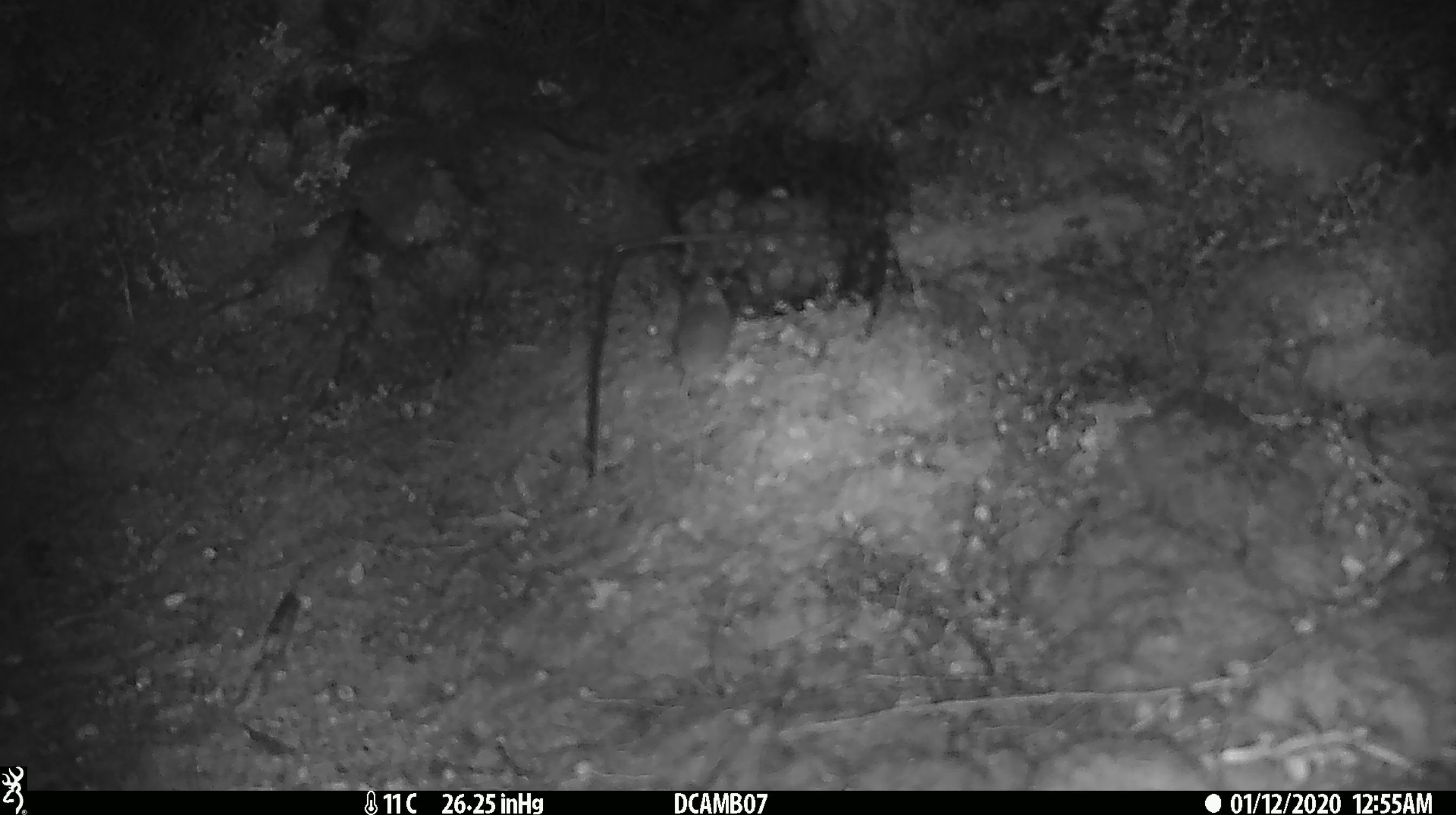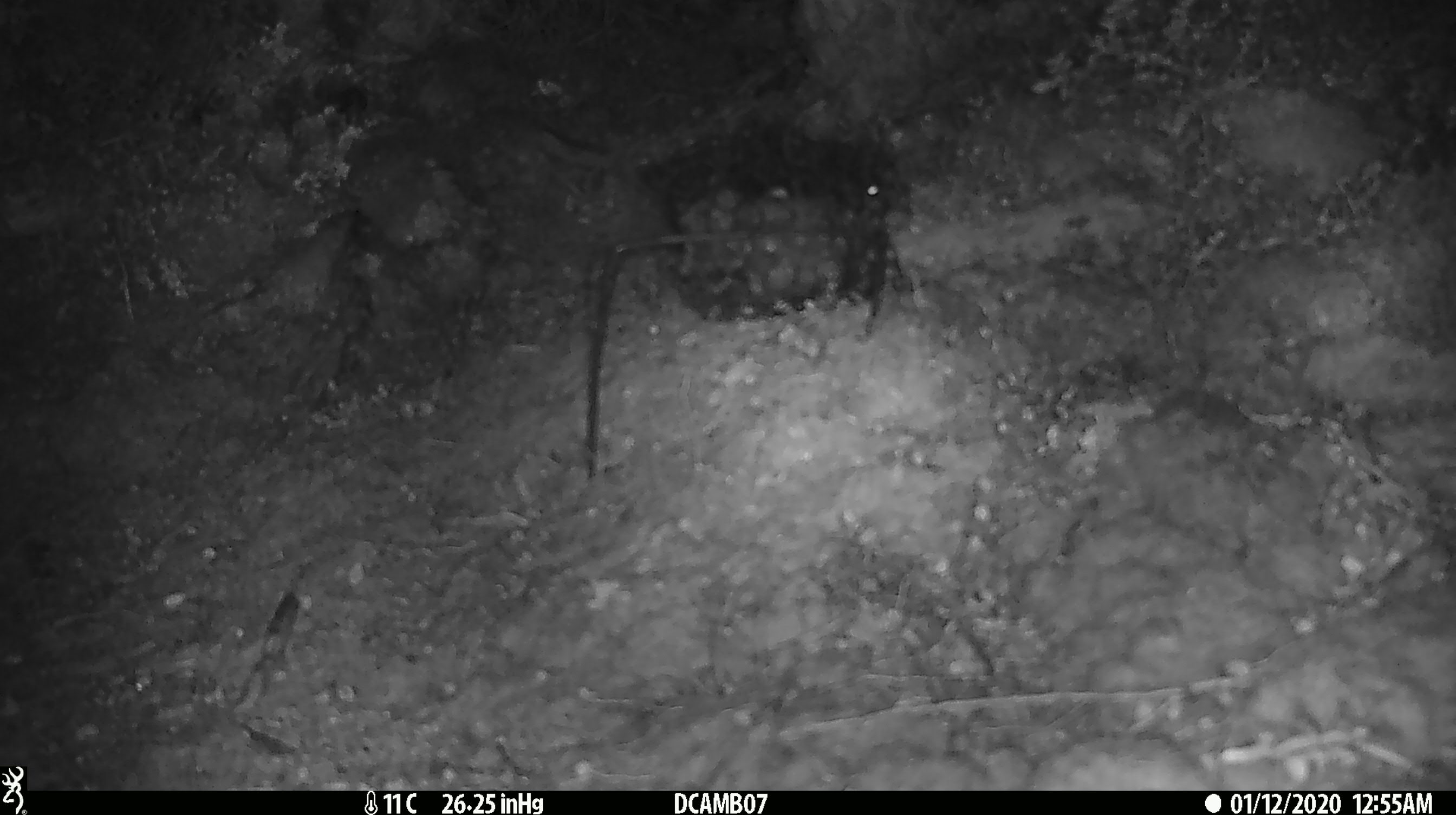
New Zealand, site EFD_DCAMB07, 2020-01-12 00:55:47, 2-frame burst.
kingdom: Animalia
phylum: Chordata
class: Mammalia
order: Rodentia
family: Muridae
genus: Mus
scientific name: Mus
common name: mouse